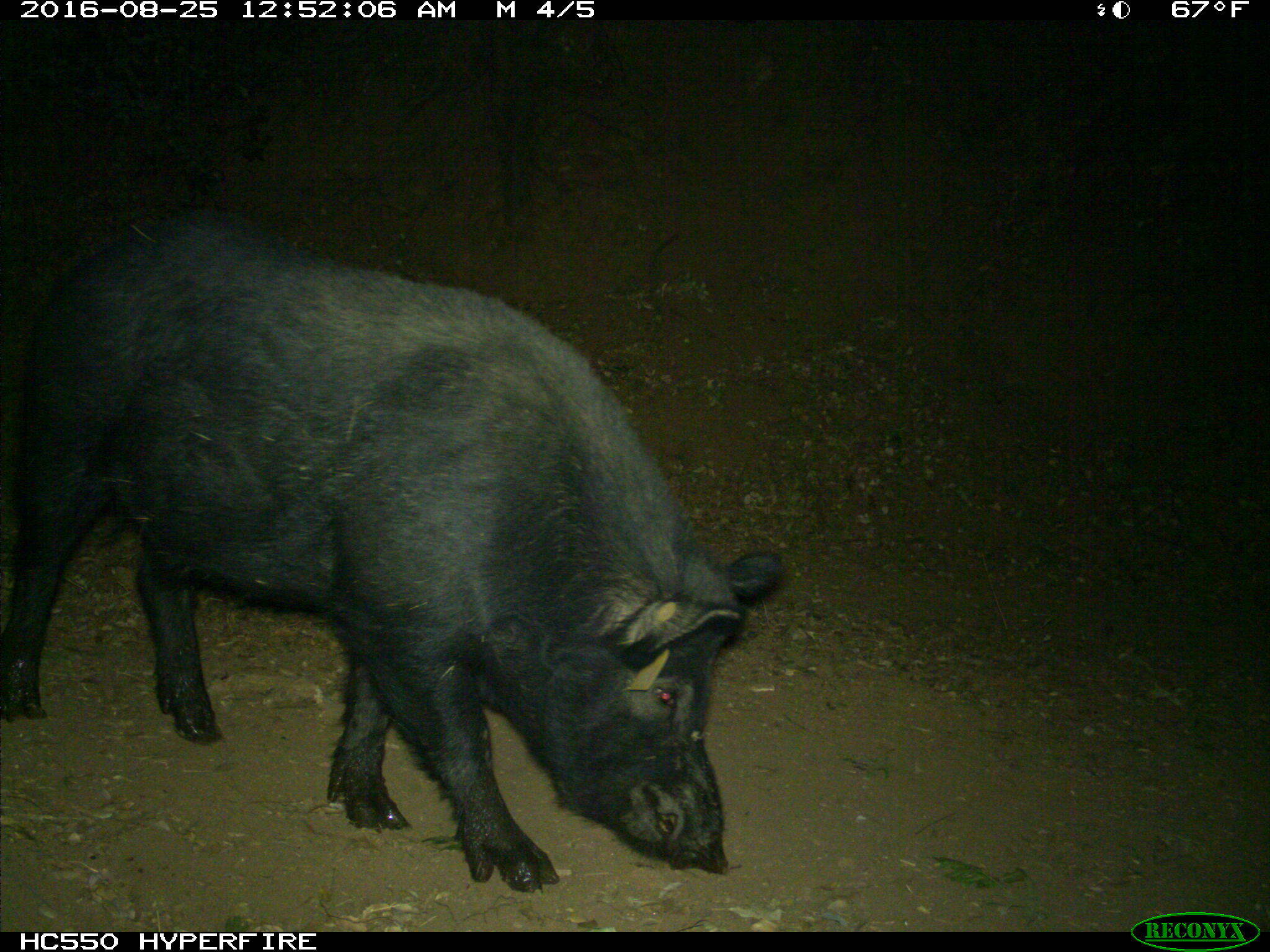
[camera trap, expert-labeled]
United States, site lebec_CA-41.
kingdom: Animalia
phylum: Chordata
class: Mammalia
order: Artiodactyla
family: Suidae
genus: Sus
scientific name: Sus scrofa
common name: wild boar